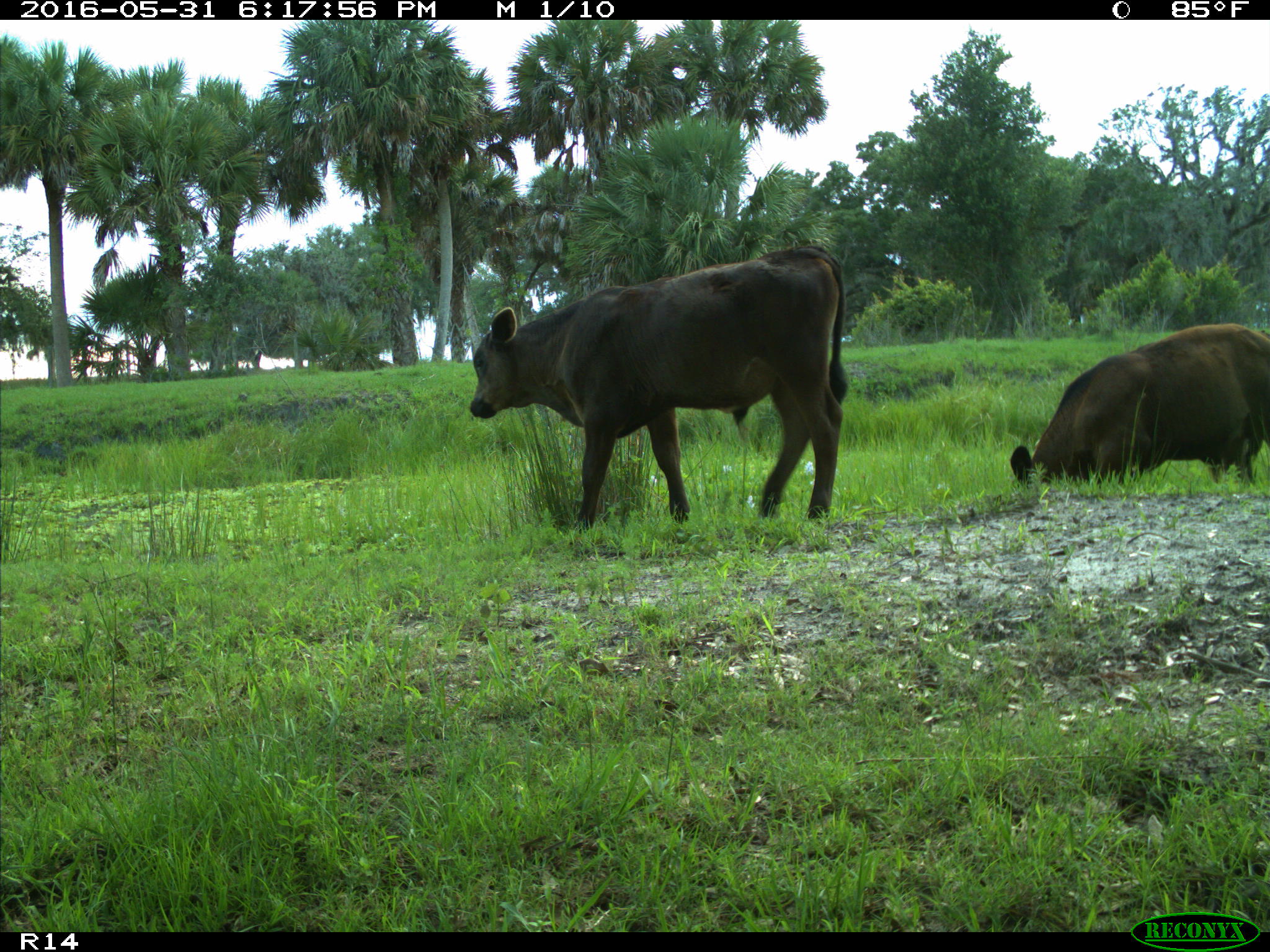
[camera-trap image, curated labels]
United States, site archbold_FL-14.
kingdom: Animalia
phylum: Chordata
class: Mammalia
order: Artiodactyla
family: Bovidae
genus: Bos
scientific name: Bos taurus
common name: domestic cow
Bos taurus (domestic cow).